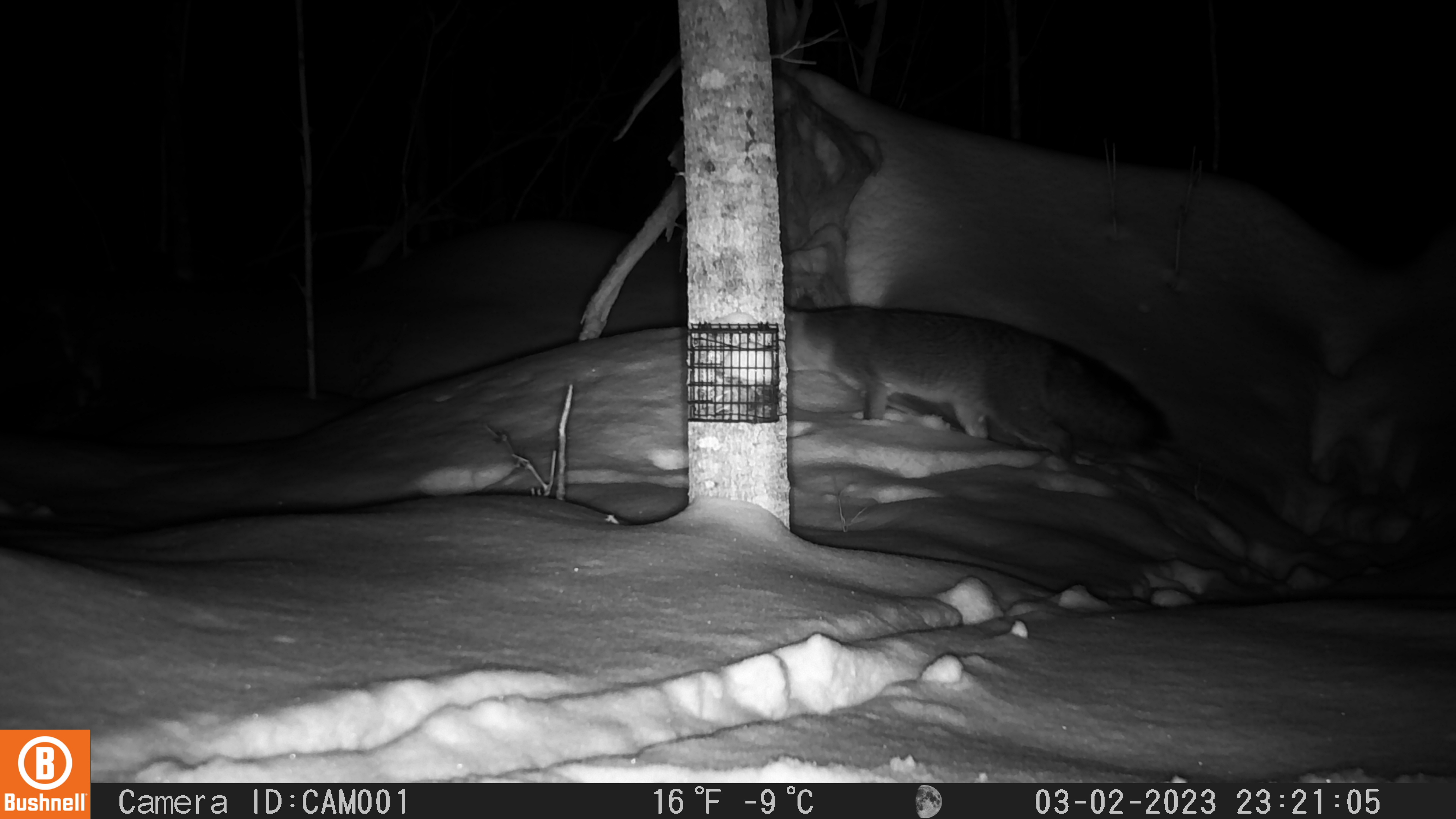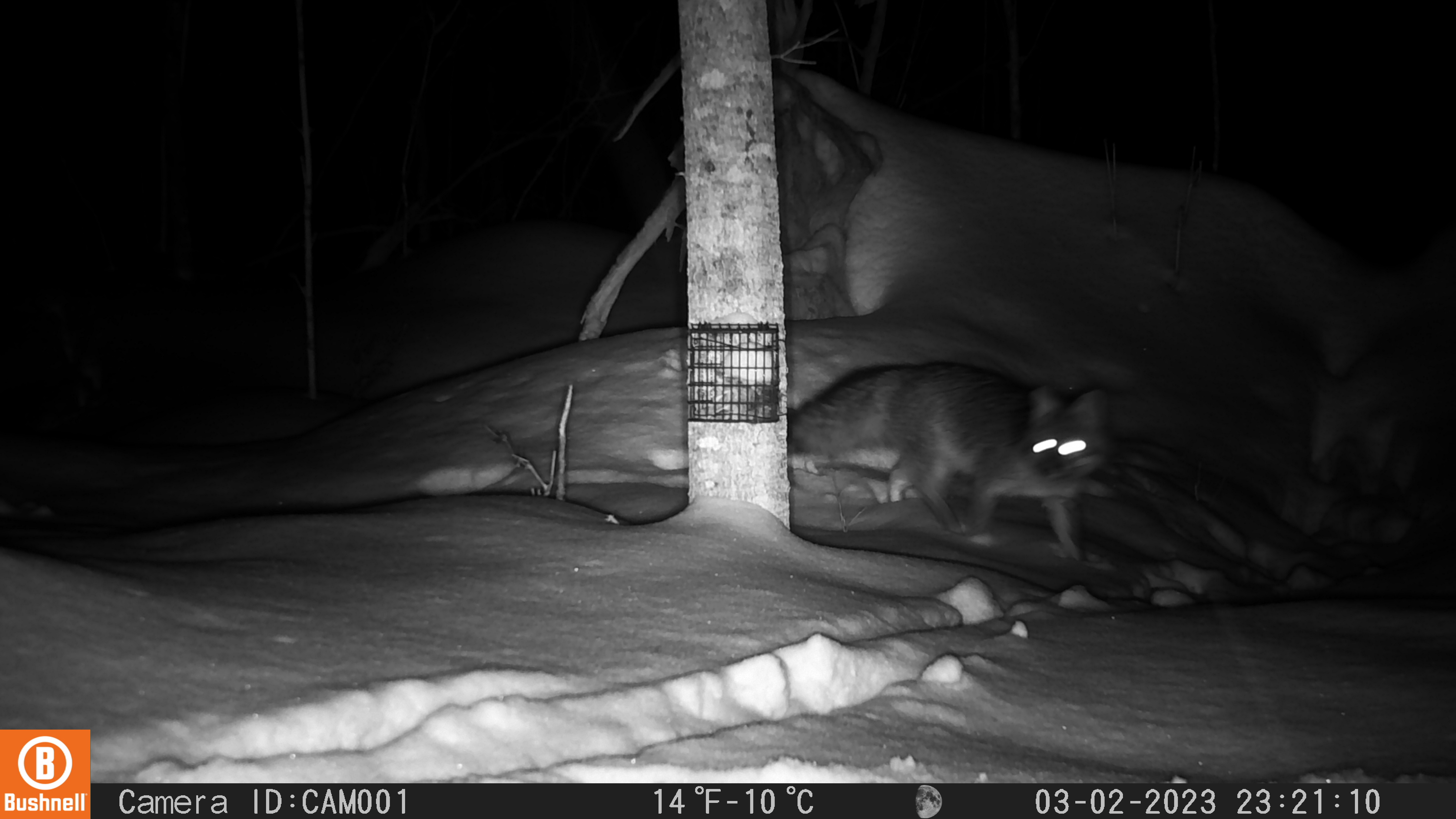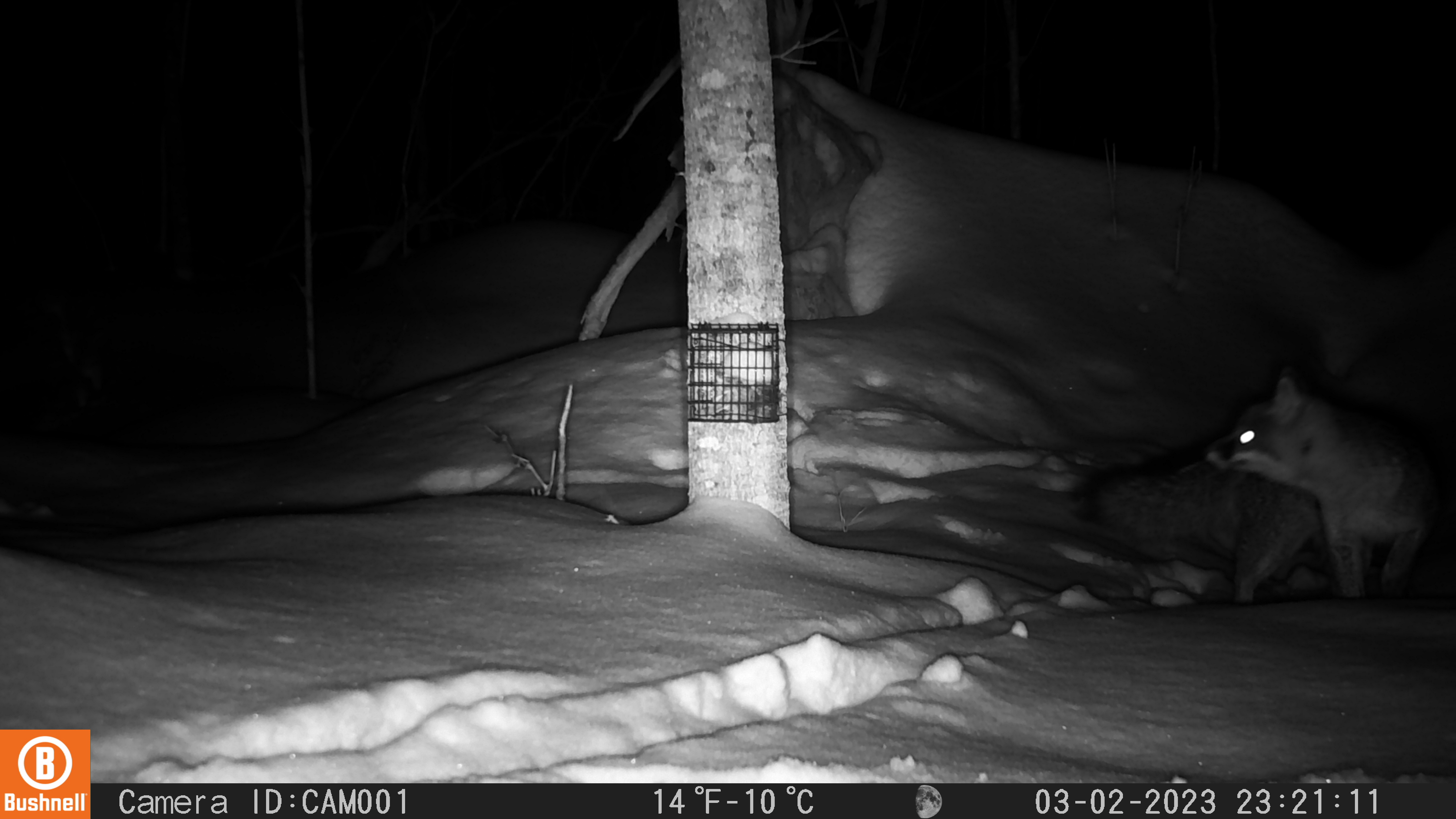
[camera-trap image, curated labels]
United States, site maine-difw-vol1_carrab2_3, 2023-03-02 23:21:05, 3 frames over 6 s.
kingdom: Animalia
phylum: Chordata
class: Mammalia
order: Carnivora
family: Canidae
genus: Urocyon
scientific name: Urocyon cinereoargenteus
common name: gray fox